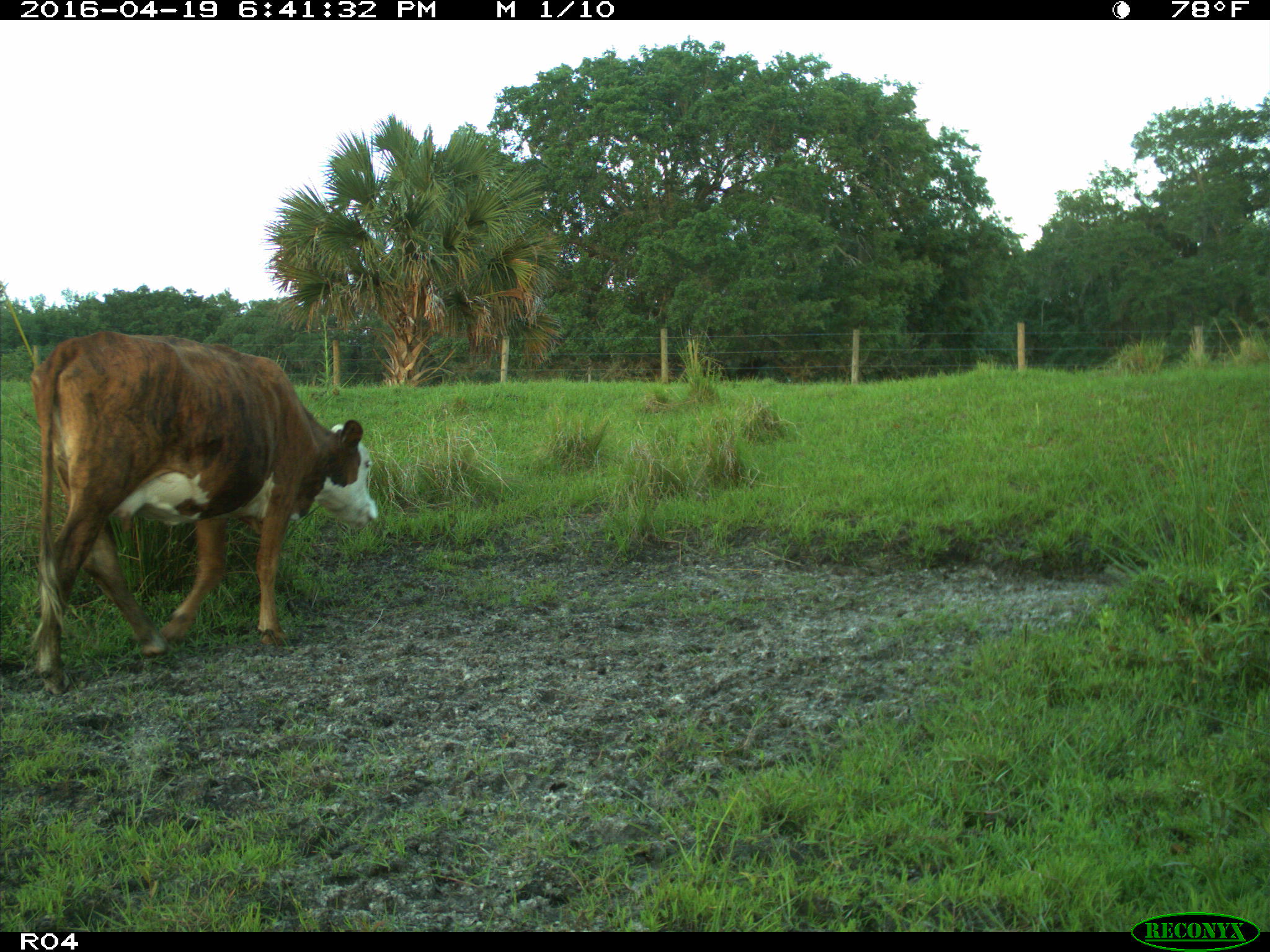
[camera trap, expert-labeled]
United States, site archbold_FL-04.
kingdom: Animalia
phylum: Chordata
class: Mammalia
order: Artiodactyla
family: Bovidae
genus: Bos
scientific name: Bos taurus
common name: domestic cow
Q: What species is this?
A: Bos taurus (domestic cow).